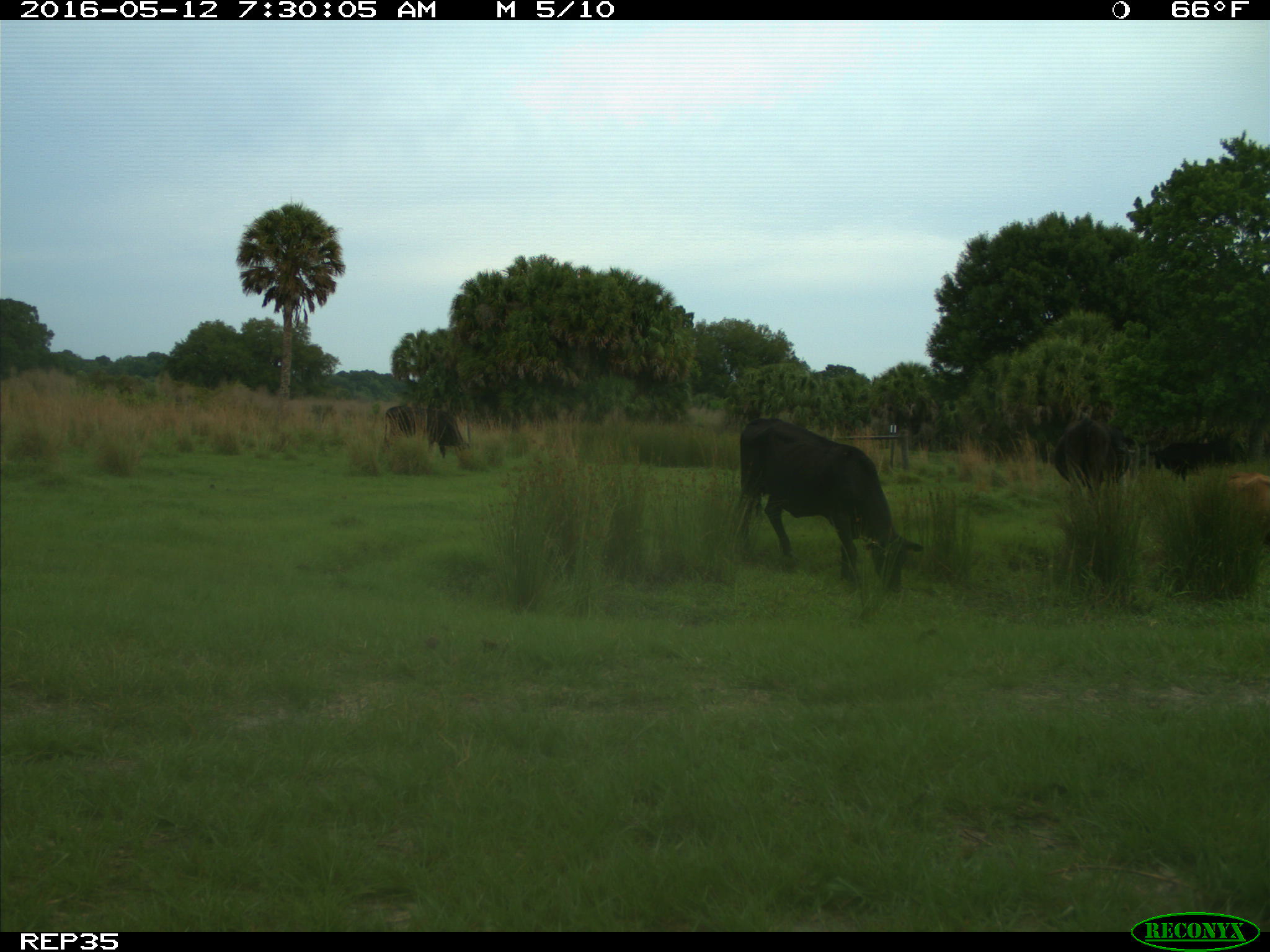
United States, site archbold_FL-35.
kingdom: Animalia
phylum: Chordata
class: Mammalia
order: Artiodactyla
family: Bovidae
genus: Bos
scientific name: Bos taurus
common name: domestic cow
Bos taurus (domestic cow).